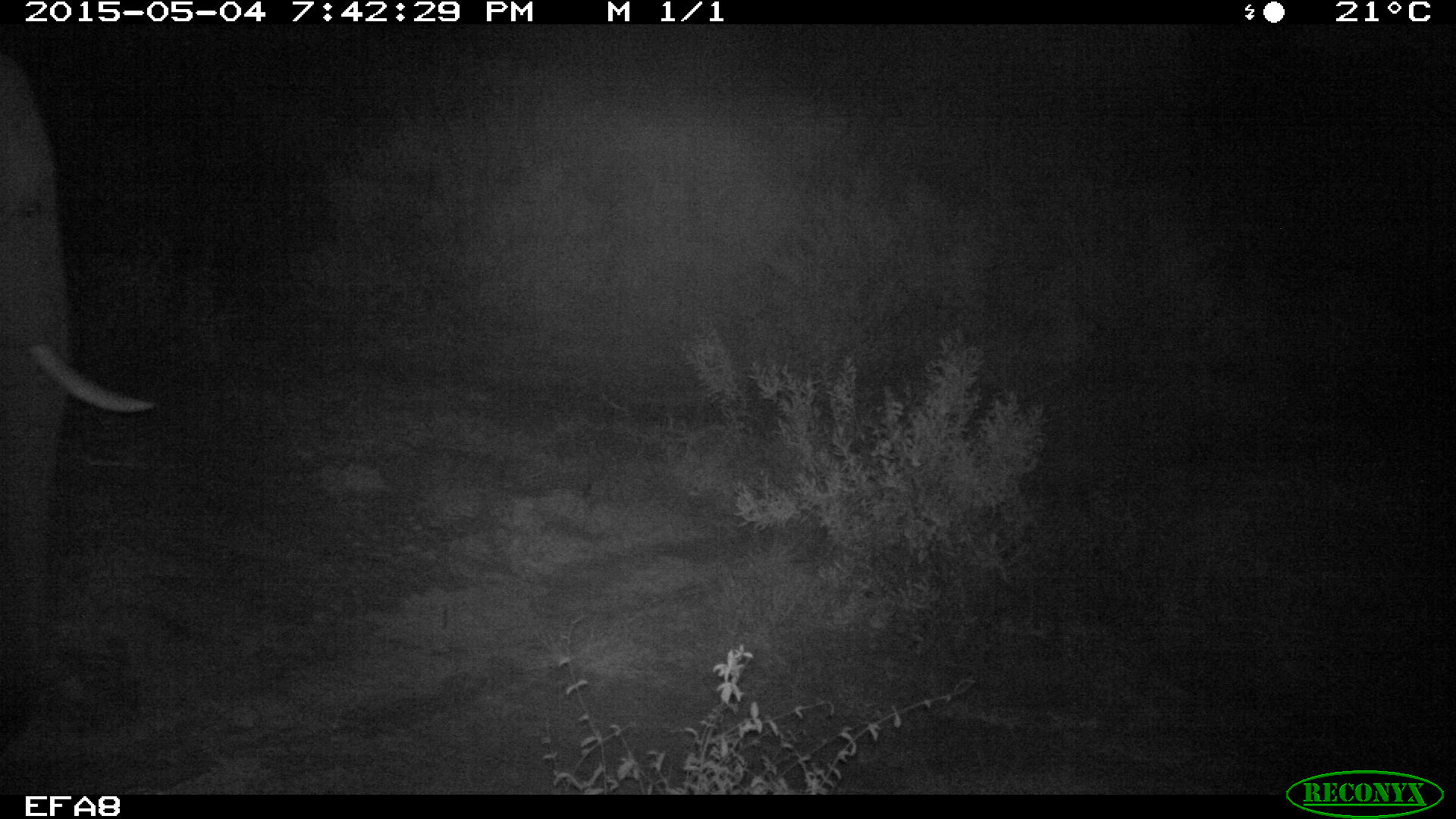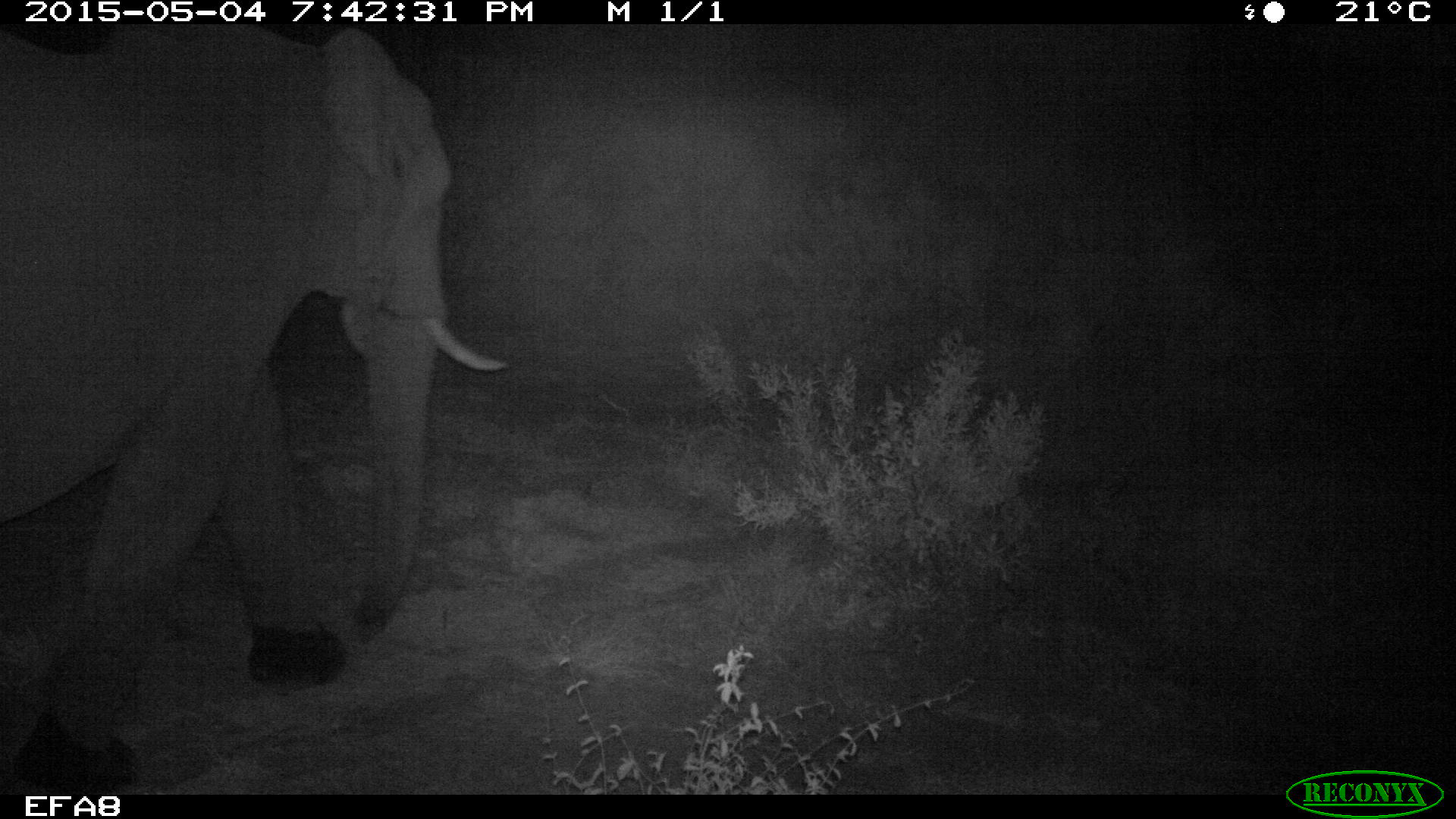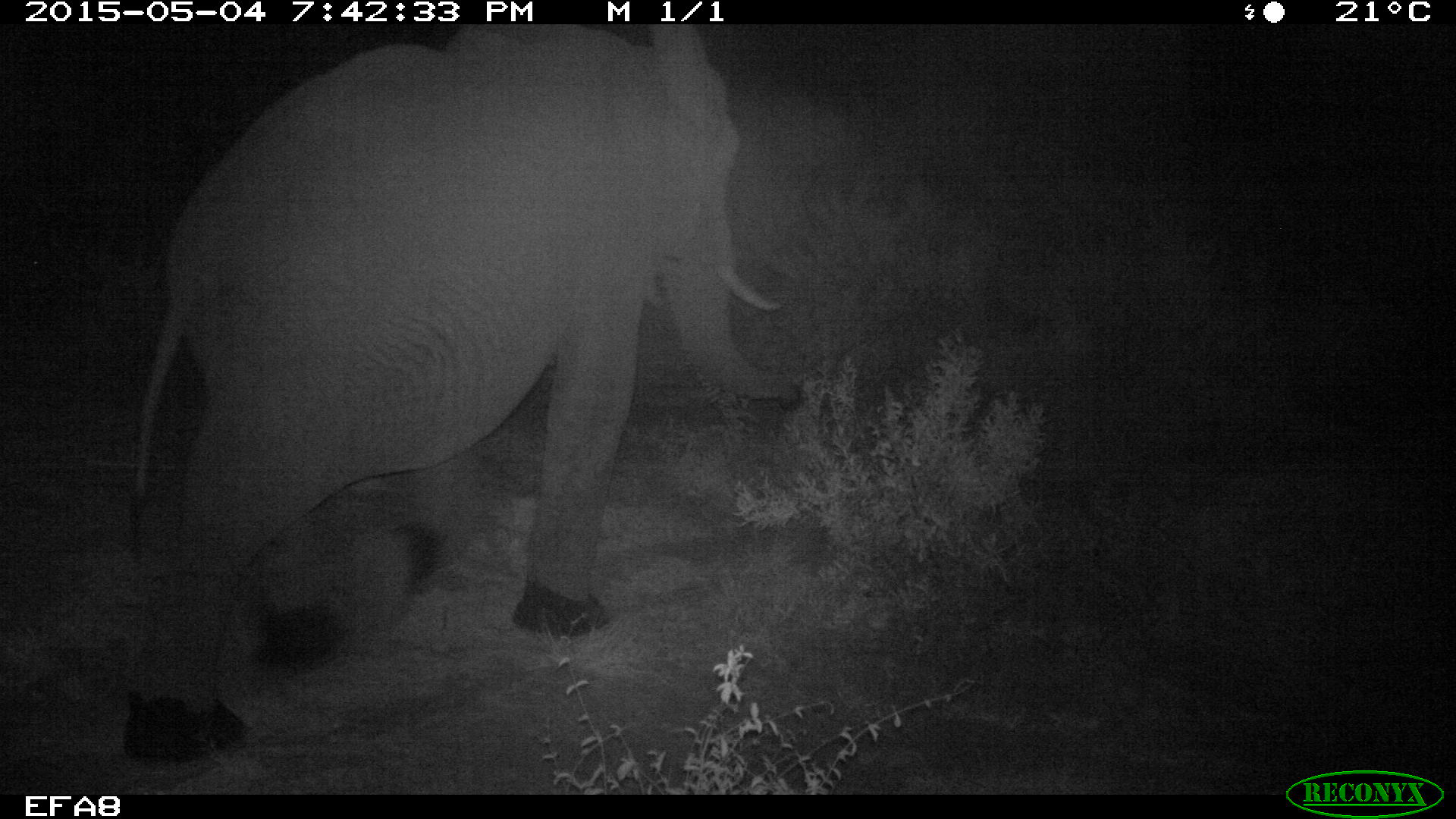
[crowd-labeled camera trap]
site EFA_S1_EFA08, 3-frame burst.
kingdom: Animalia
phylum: Chordata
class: Mammalia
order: Proboscidea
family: Elephantidae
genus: Loxodonta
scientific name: Loxodonta africana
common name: african bush elephant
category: elephant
Elephant (african bush elephant) (Loxodonta africana), count 1. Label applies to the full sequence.